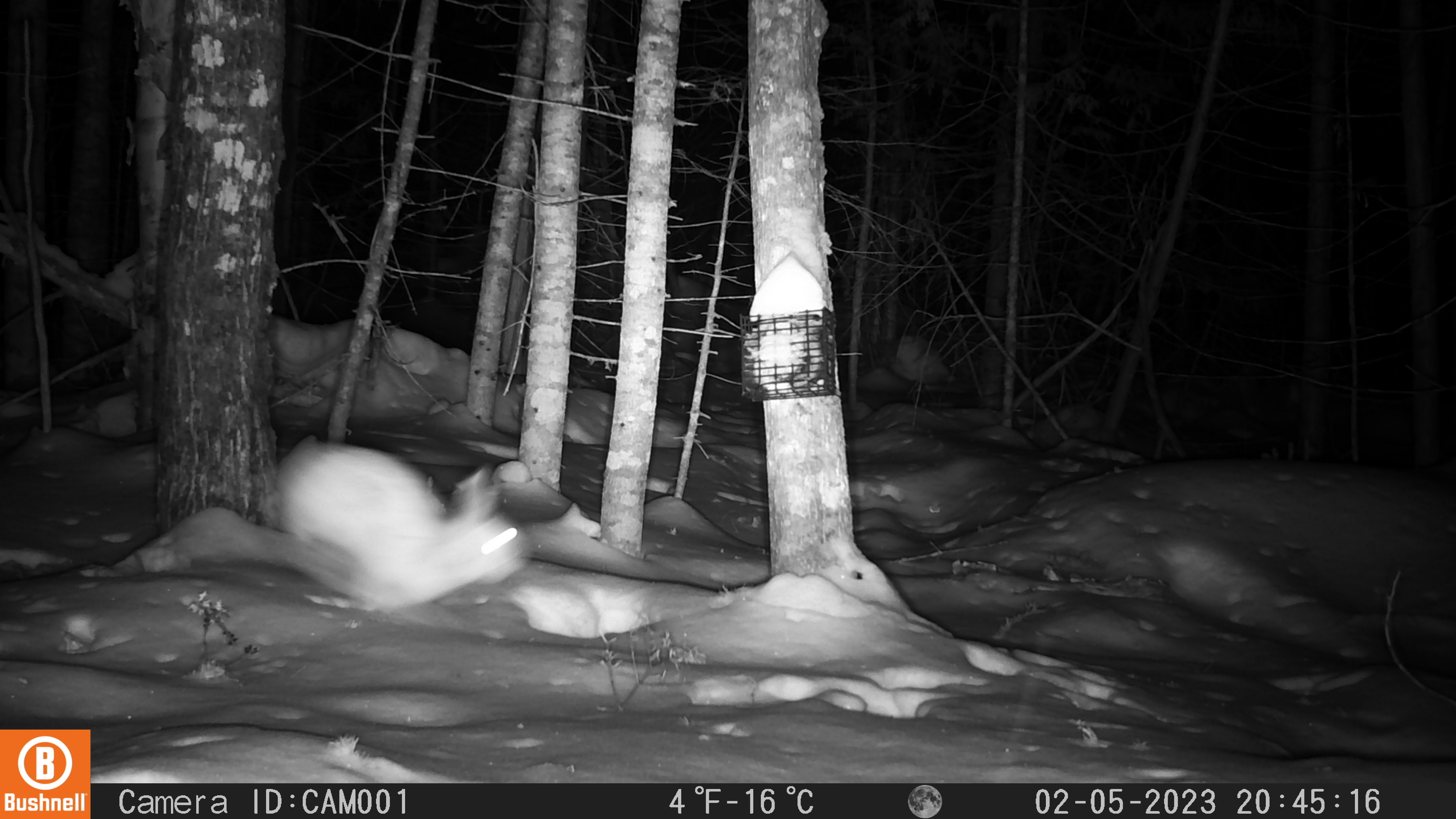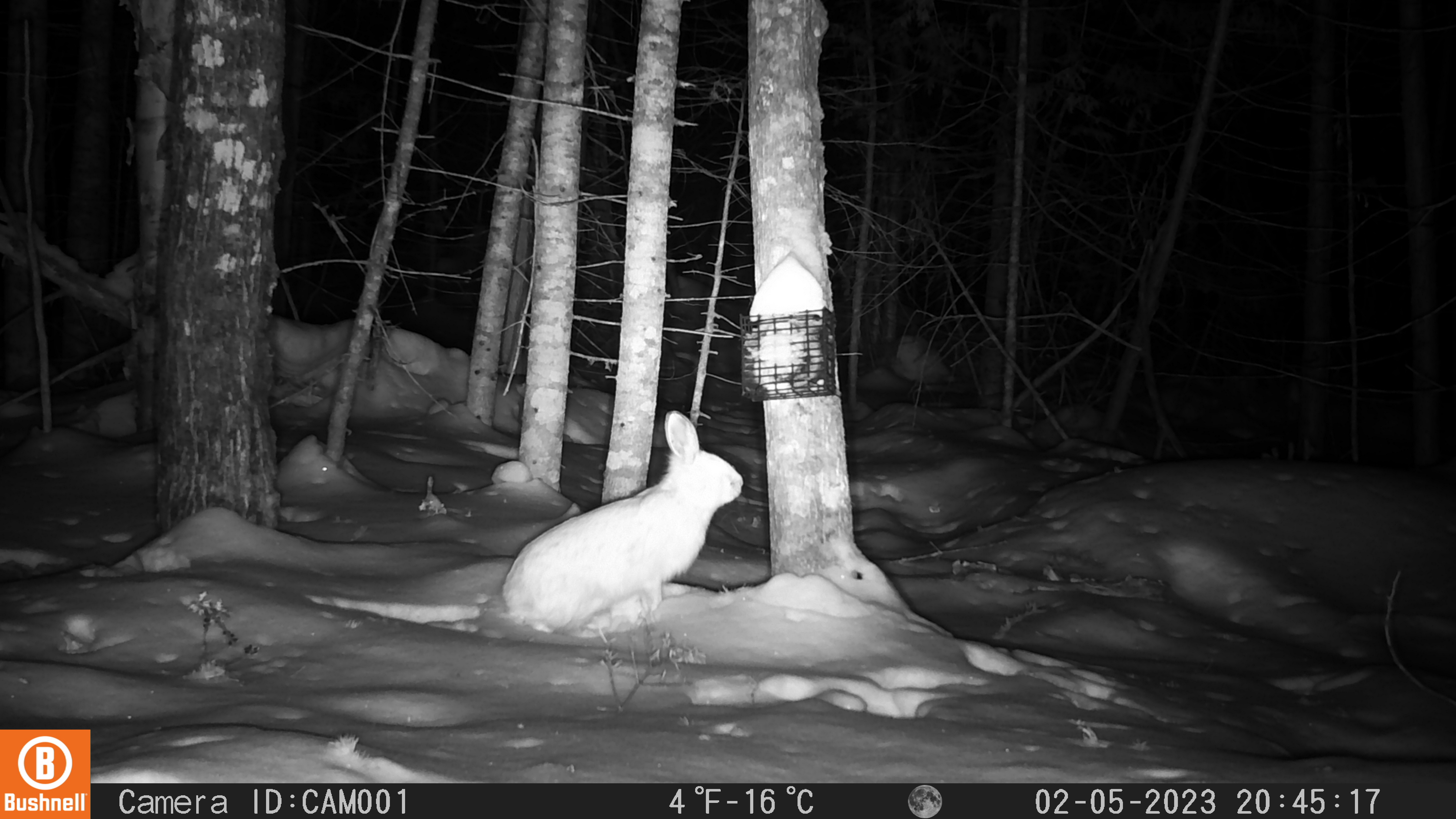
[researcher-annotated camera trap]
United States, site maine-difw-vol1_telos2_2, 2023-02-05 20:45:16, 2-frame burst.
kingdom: Animalia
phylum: Chordata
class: Mammalia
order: Lagomorpha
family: Leporidae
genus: Lepus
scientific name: Lepus americanus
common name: snowshoe hare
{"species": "snowshoe hare (Lepus americanus)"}